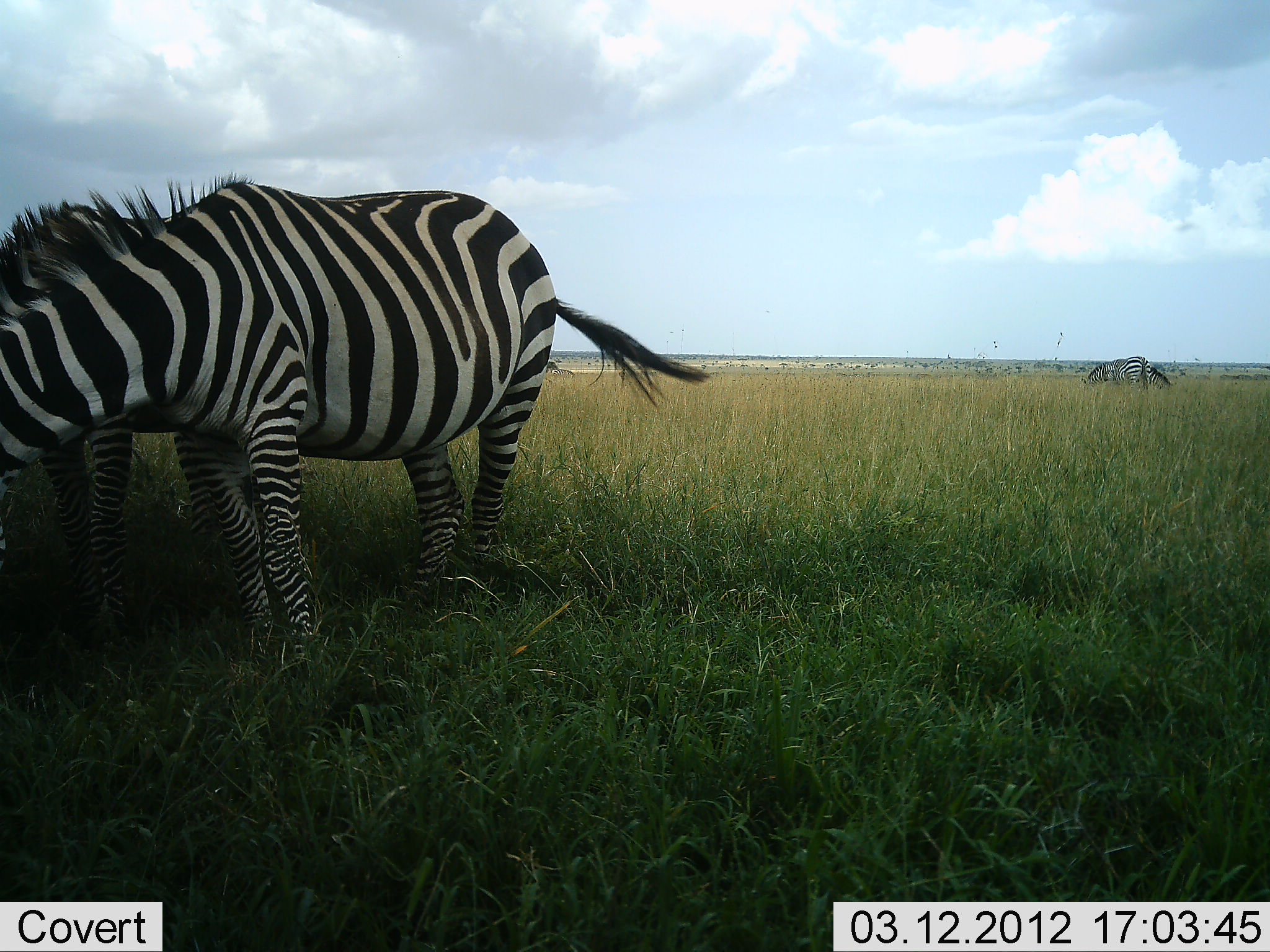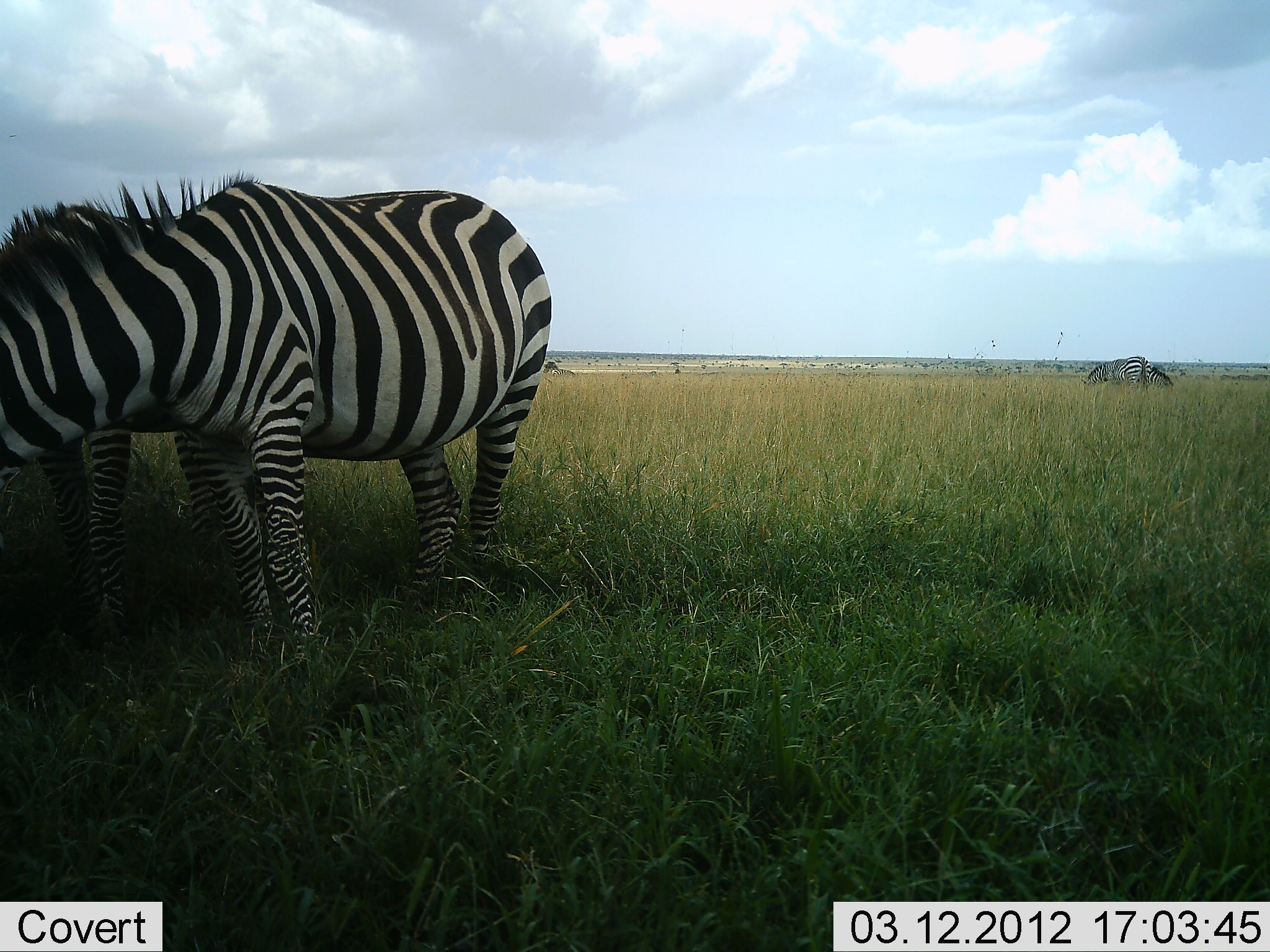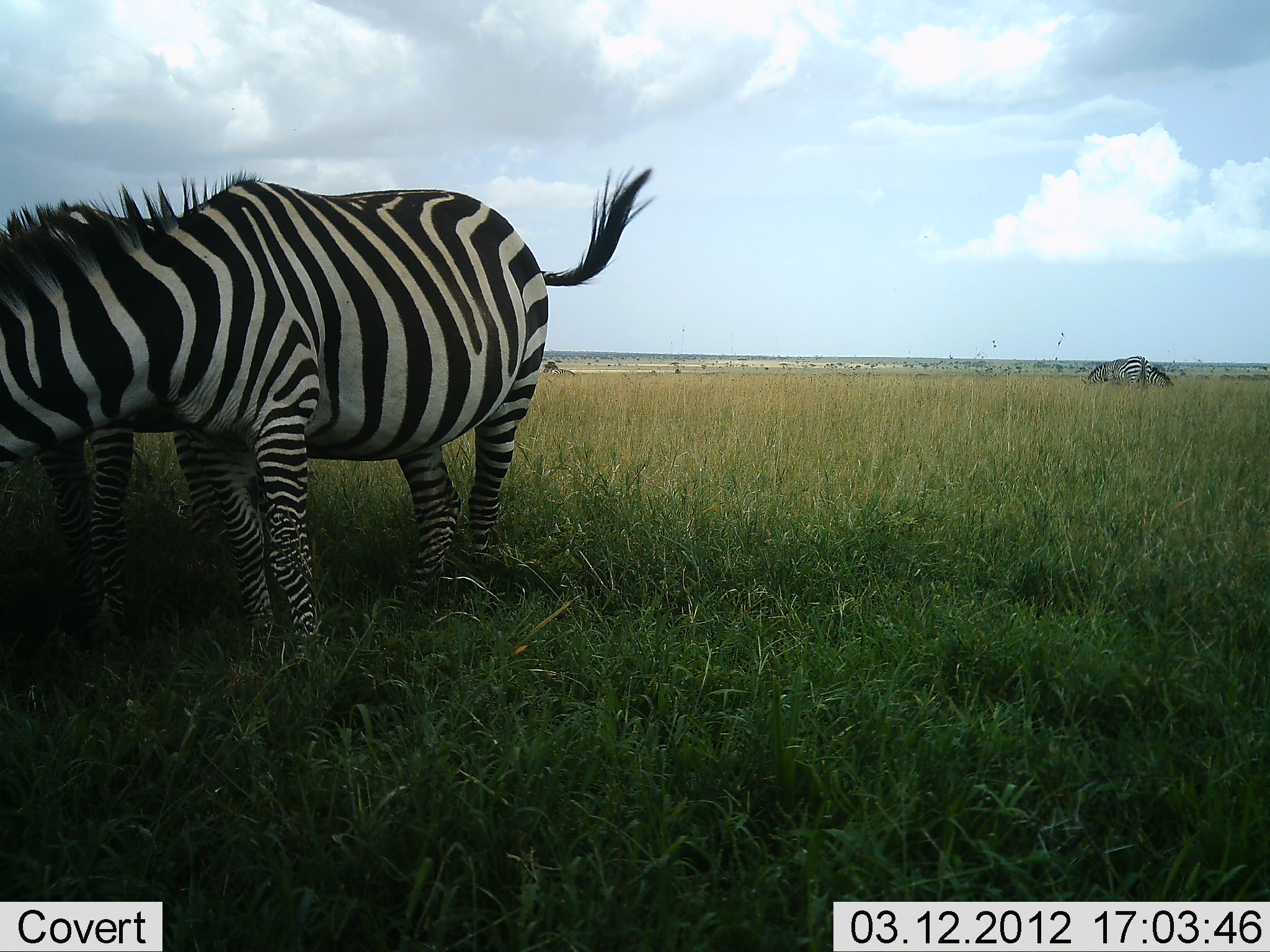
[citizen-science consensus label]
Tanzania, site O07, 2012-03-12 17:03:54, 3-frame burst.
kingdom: Animalia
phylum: Chordata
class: Mammalia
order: Perissodactyla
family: Equidae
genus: Equus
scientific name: Equus quagga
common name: plains zebra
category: zebra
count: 4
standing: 55%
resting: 5%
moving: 5%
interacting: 18%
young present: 0%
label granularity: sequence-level